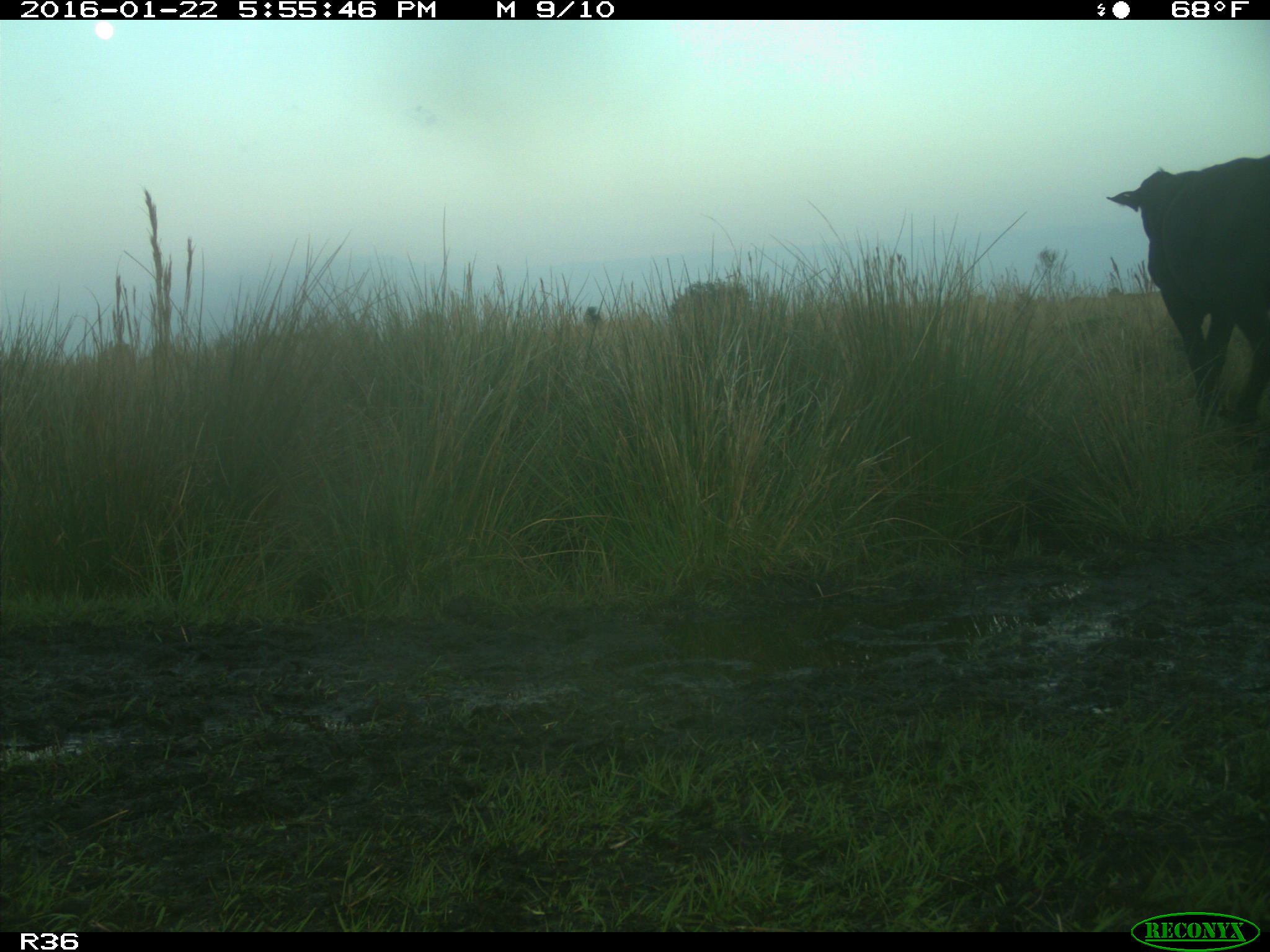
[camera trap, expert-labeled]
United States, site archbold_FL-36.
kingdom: Animalia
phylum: Chordata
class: Mammalia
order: Artiodactyla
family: Bovidae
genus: Bos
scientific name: Bos taurus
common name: domestic cow